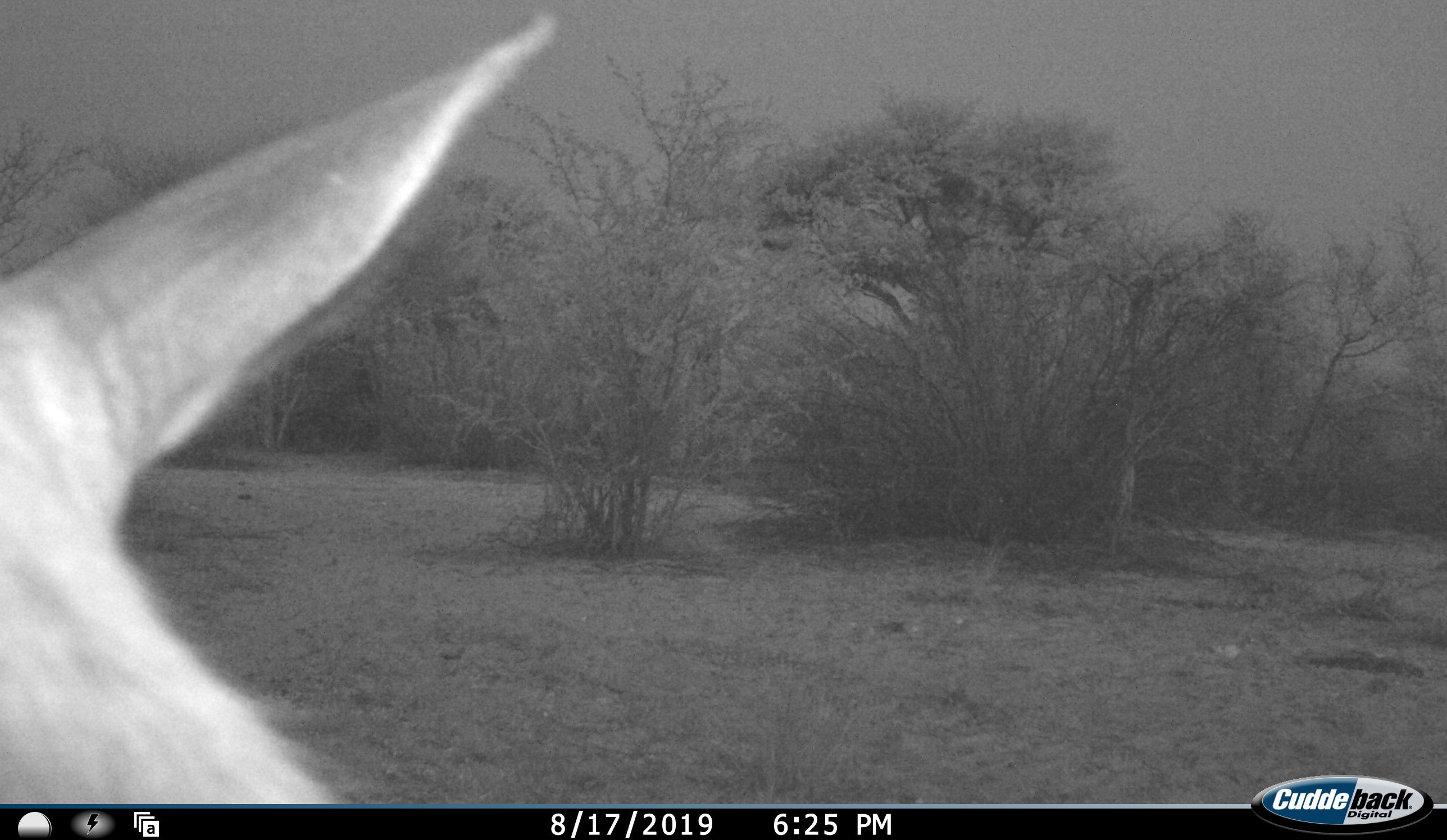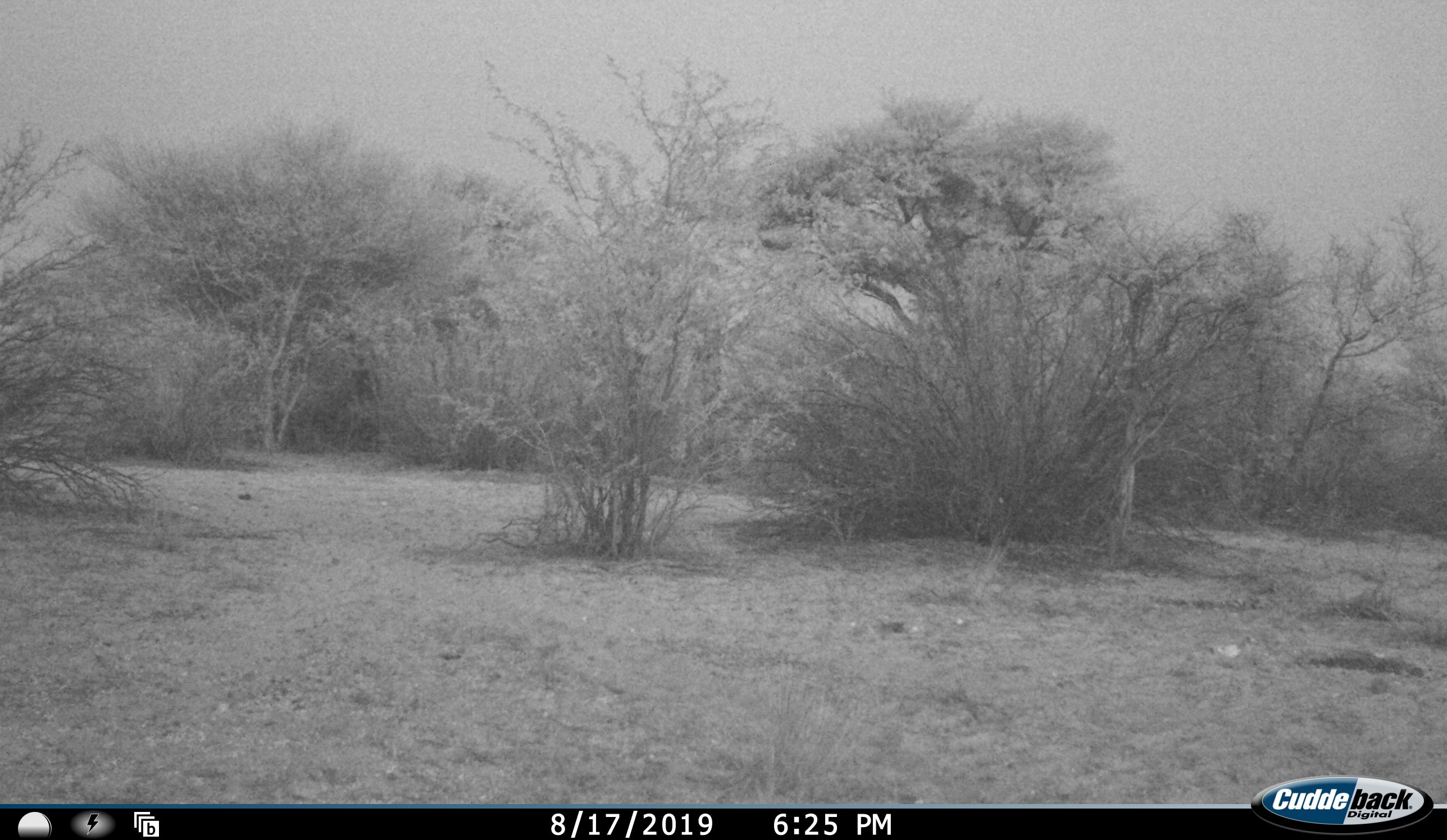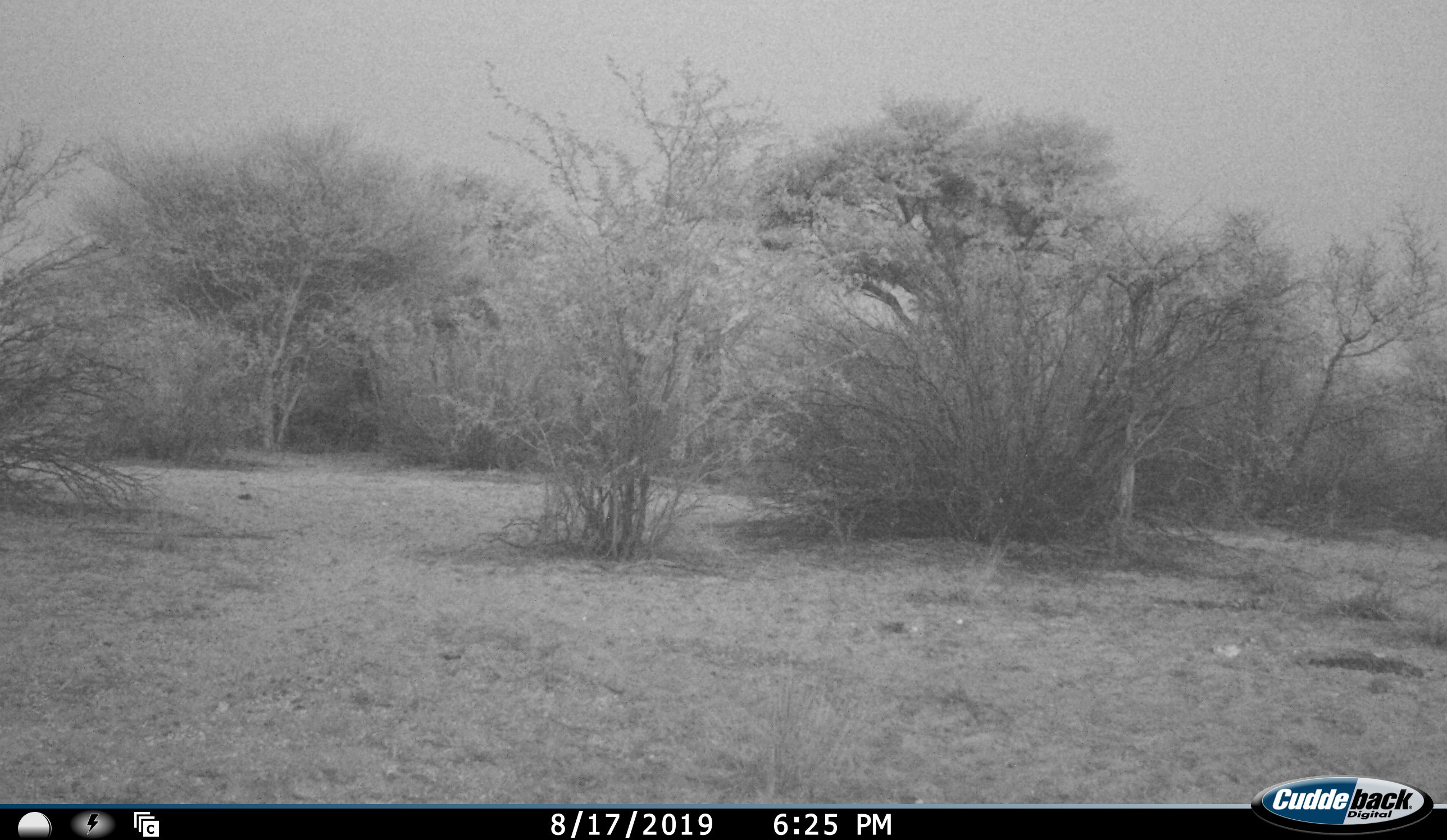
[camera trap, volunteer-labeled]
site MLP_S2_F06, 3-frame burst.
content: unidentified animal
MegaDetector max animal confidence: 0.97